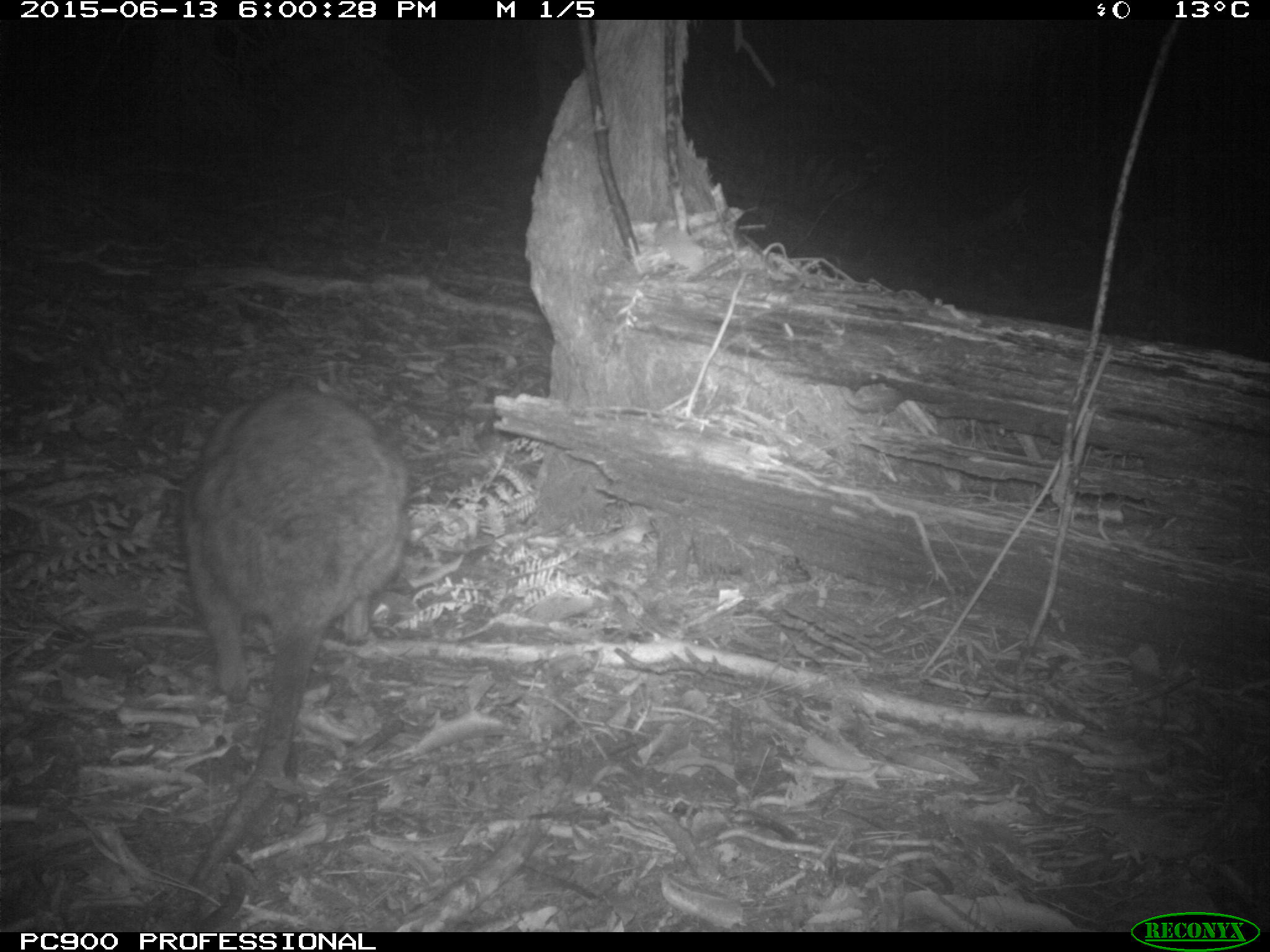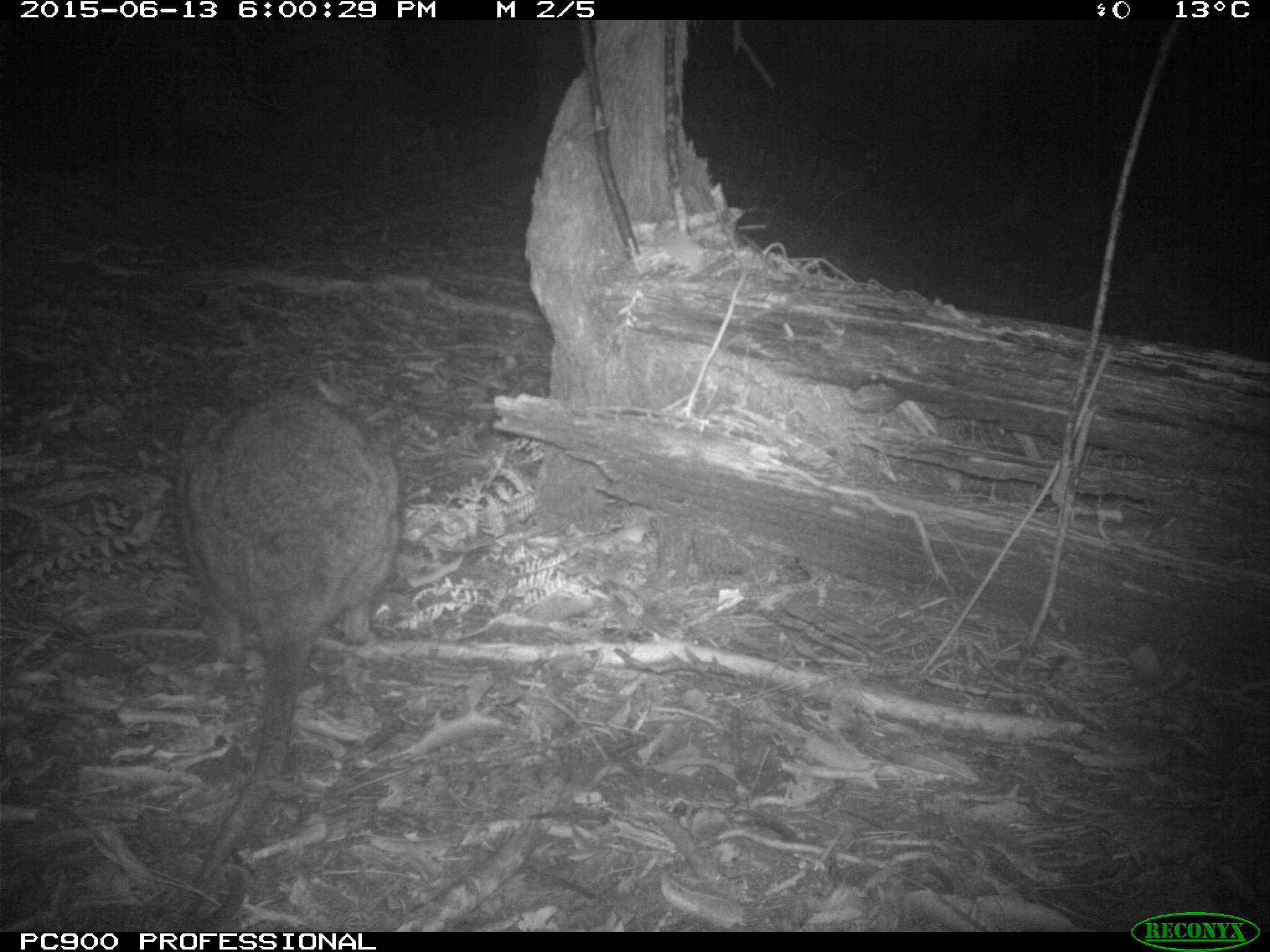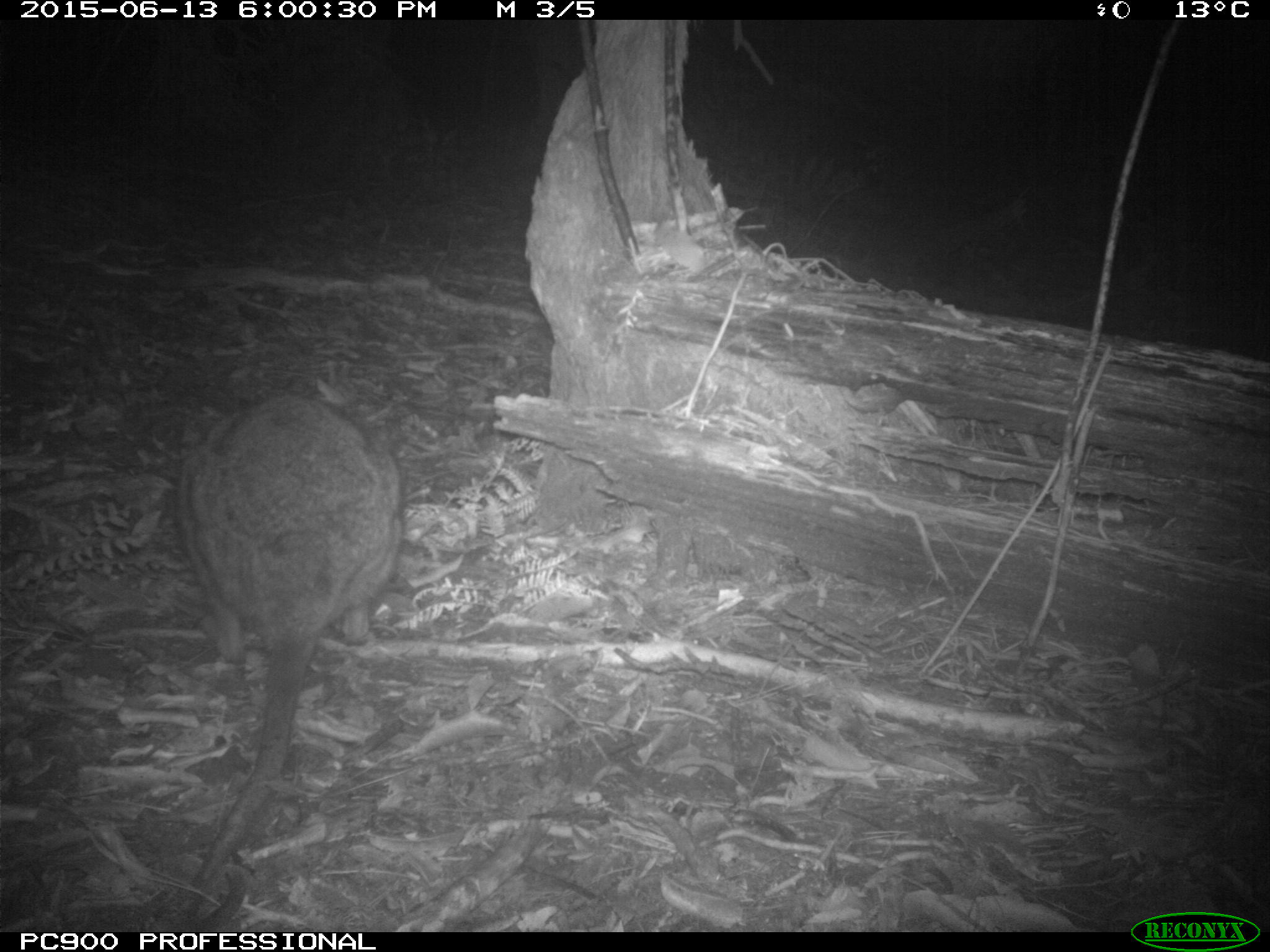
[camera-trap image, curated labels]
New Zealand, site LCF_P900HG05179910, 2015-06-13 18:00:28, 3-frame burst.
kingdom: Animalia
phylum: Chordata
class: Mammalia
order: Diprotodontia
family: Macropodidae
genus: Notamacropus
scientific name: Notamacropus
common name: wallaby